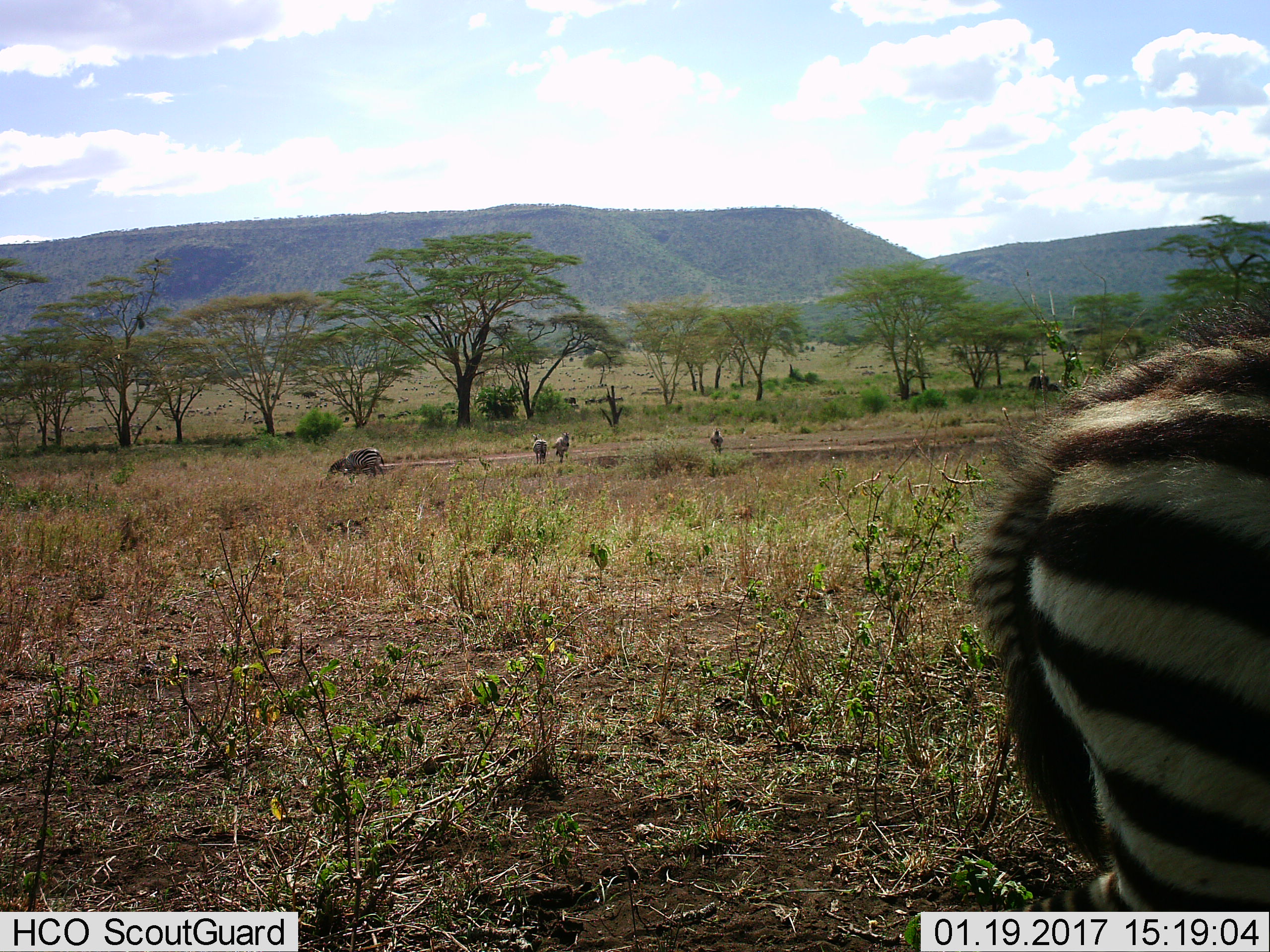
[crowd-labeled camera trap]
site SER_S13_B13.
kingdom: Animalia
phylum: Chordata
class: Mammalia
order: Perissodactyla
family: Equidae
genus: Equus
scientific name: Equus quagga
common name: plains zebra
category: zebraplains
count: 5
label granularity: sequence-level